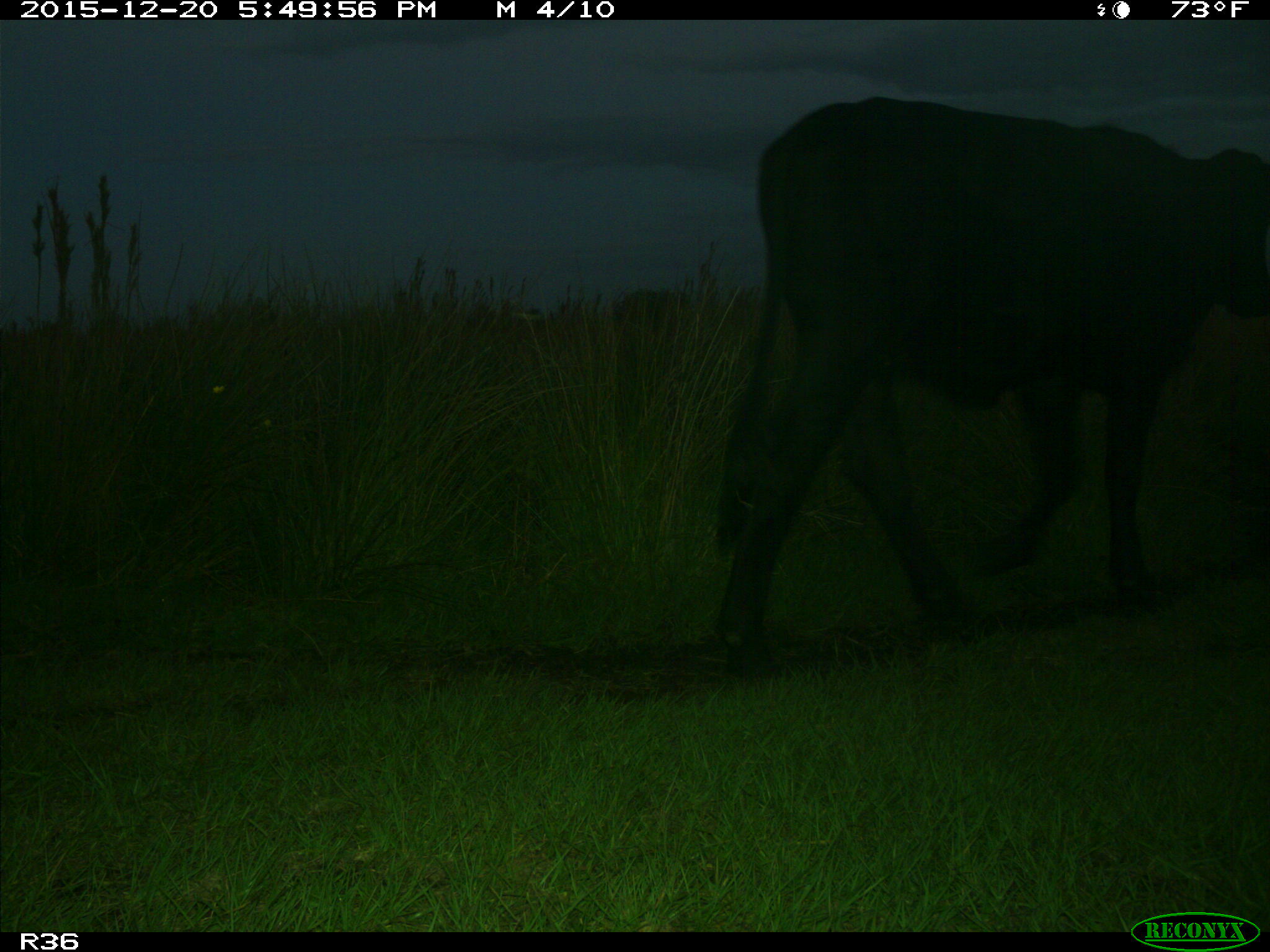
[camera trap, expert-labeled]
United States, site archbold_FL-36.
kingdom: Animalia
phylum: Chordata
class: Mammalia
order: Artiodactyla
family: Bovidae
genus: Bos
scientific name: Bos taurus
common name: domestic cow